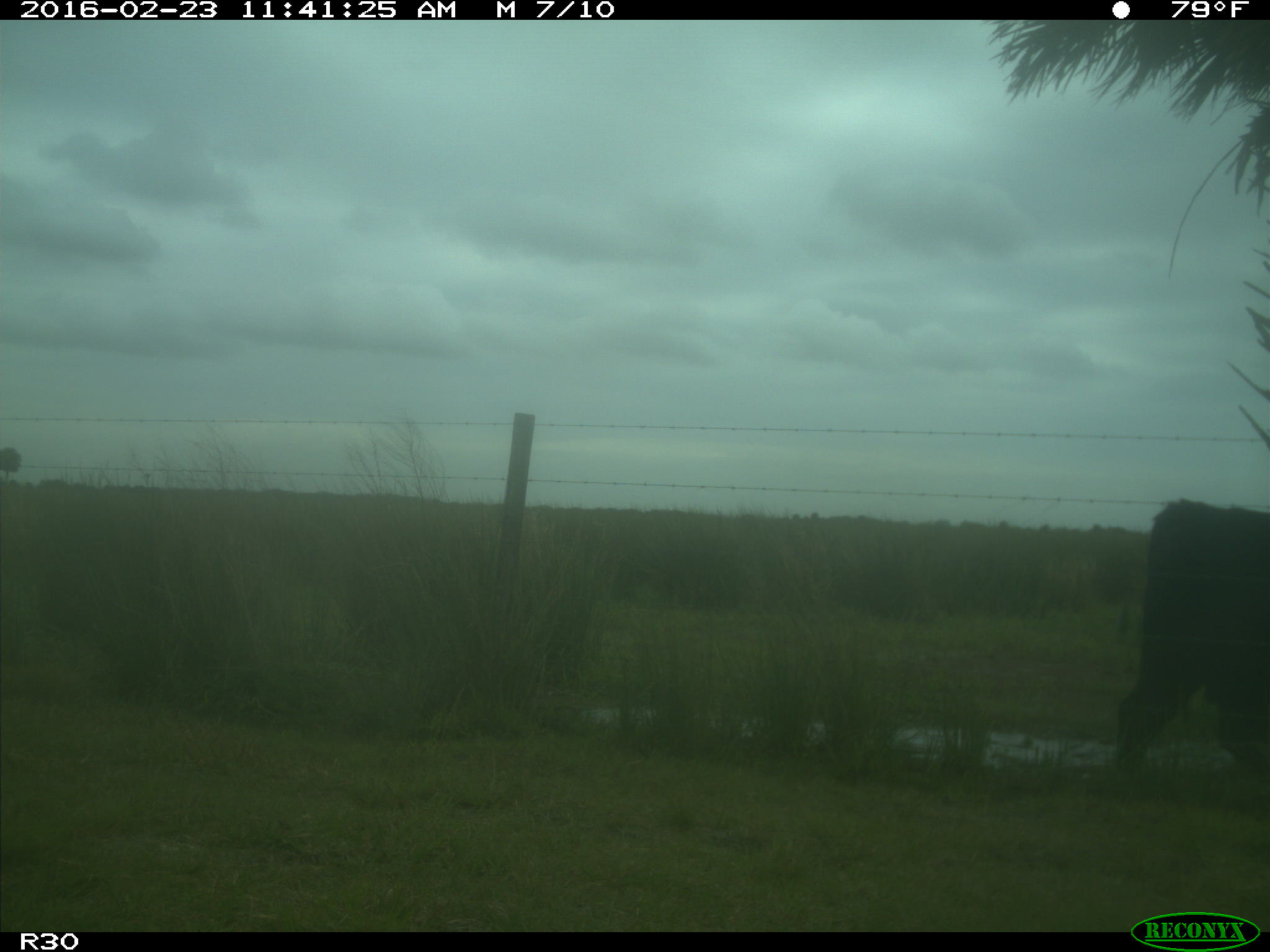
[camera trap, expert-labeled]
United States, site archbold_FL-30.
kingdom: Animalia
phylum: Chordata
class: Mammalia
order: Artiodactyla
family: Bovidae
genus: Bos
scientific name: Bos taurus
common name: domestic cow